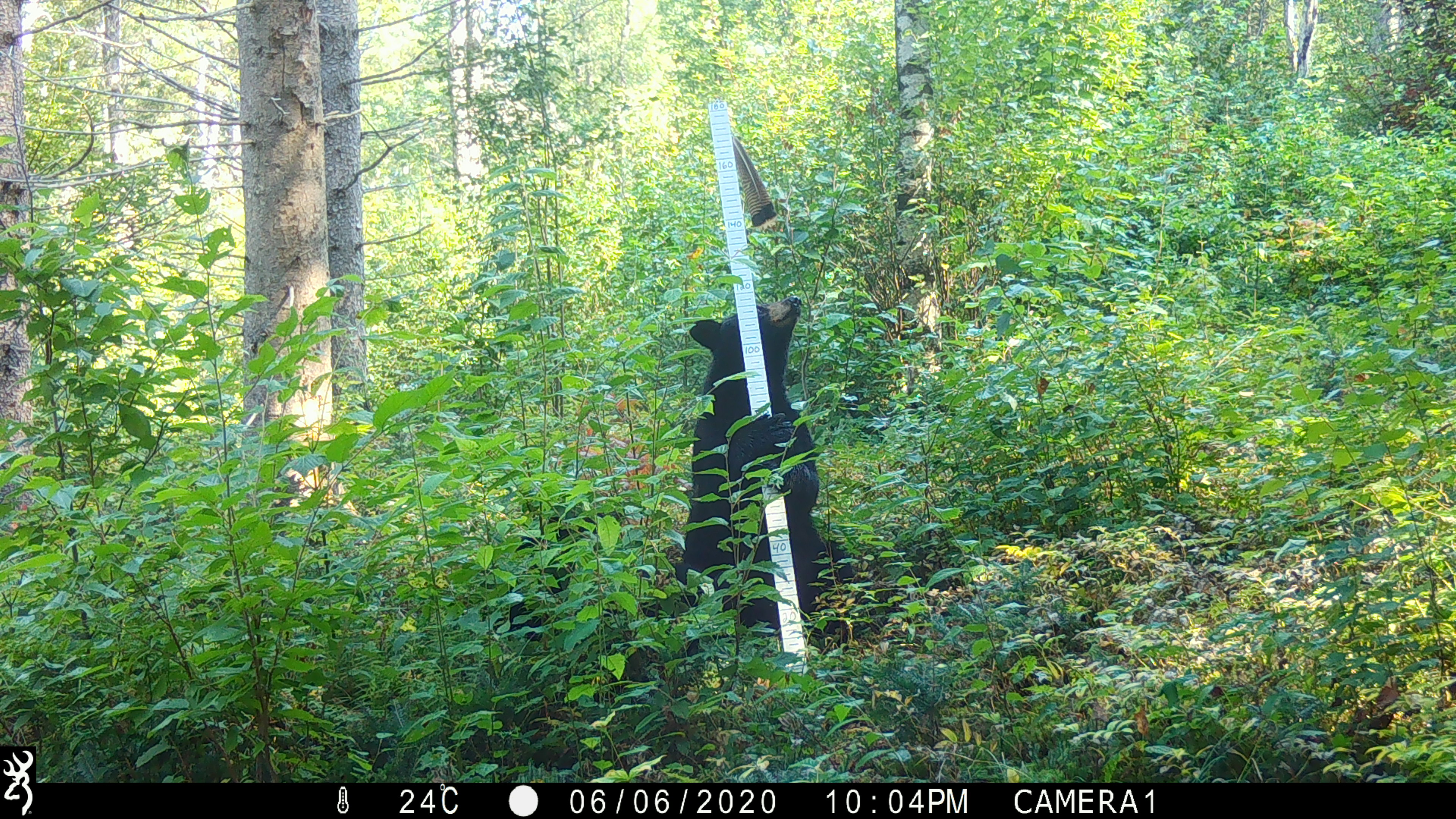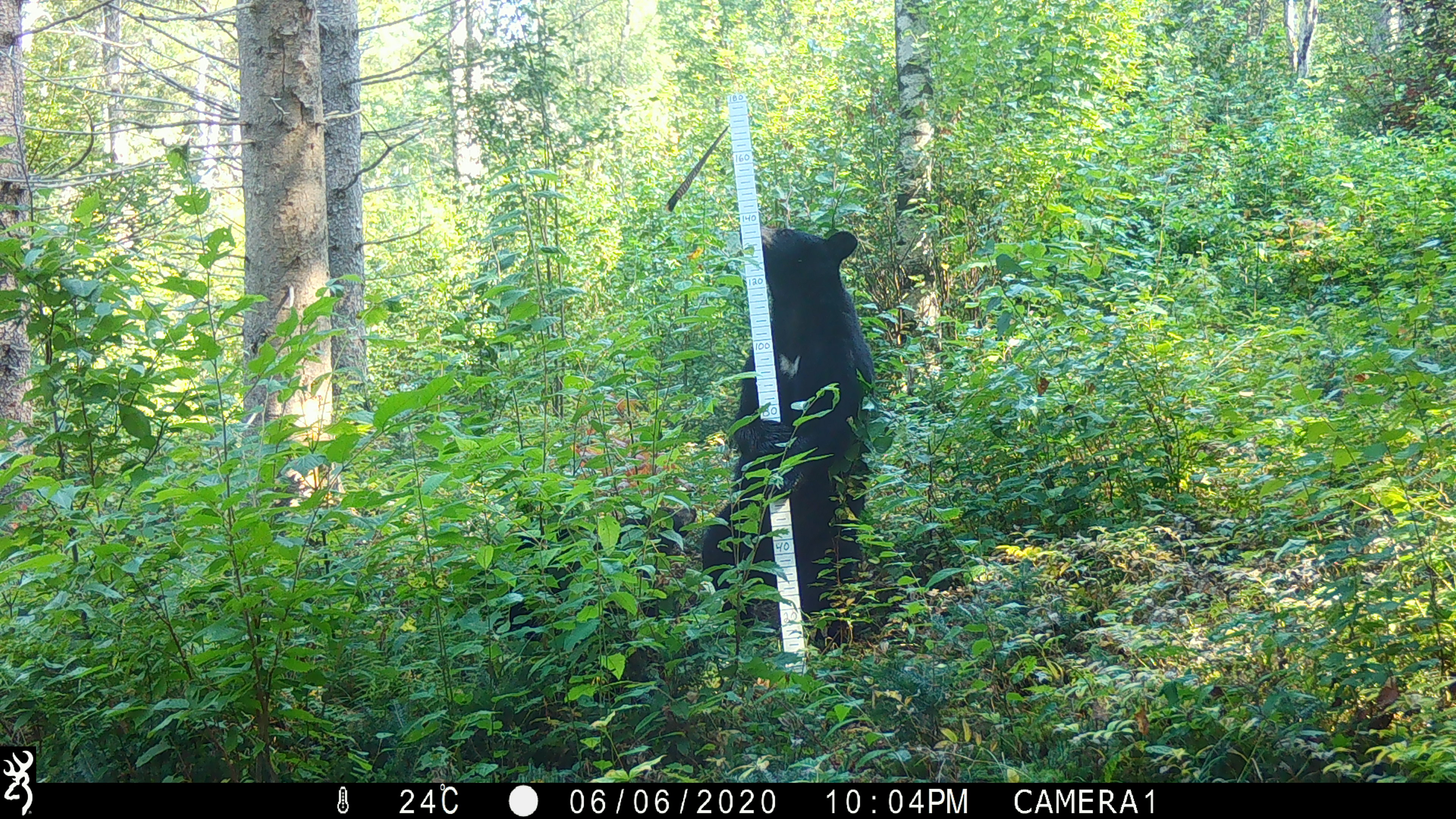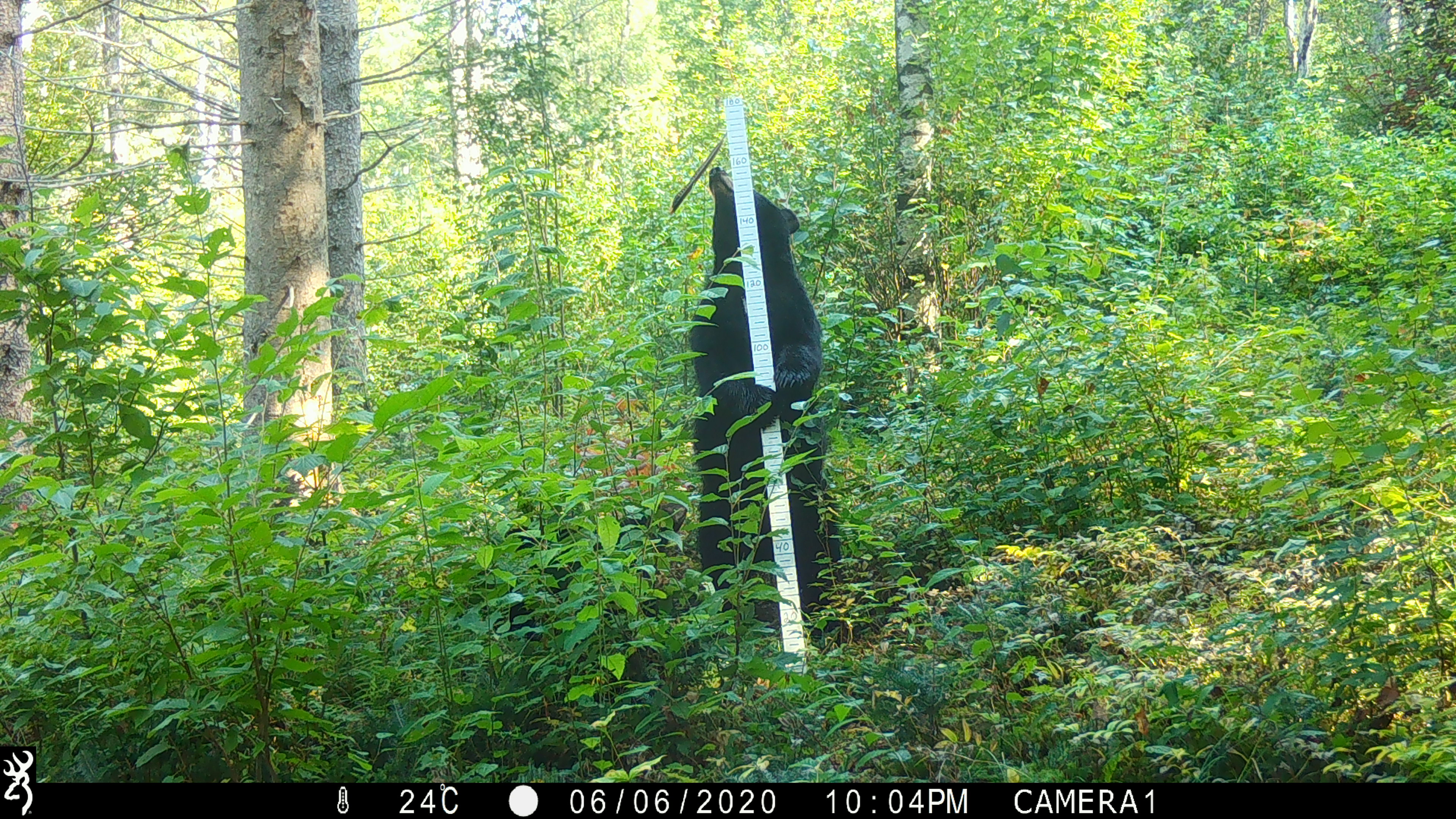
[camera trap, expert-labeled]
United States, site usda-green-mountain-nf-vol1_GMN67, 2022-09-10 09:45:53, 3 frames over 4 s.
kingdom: Animalia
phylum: Chordata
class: Mammalia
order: Carnivora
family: Ursidae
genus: Ursus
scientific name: Ursus americanus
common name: black bear